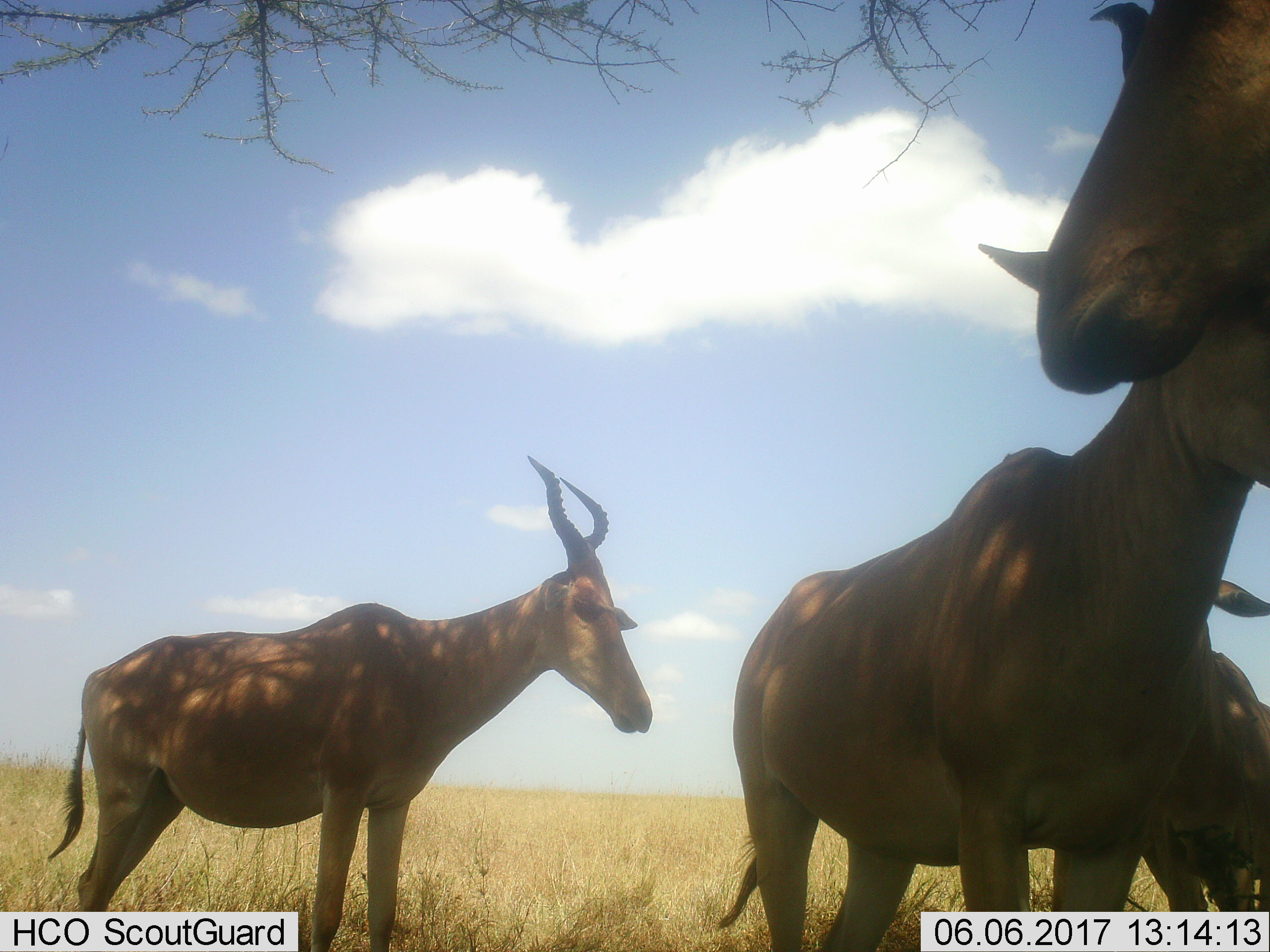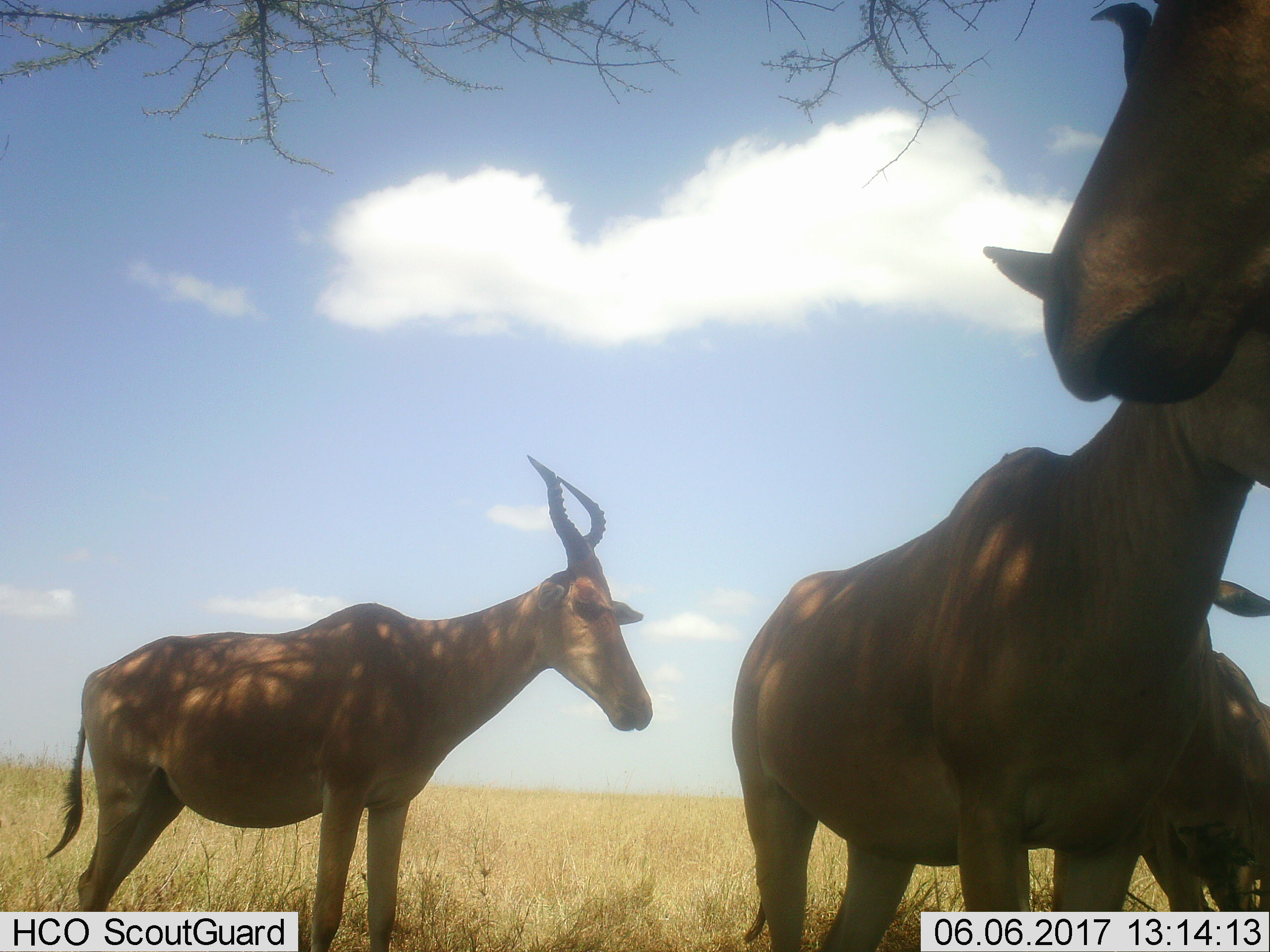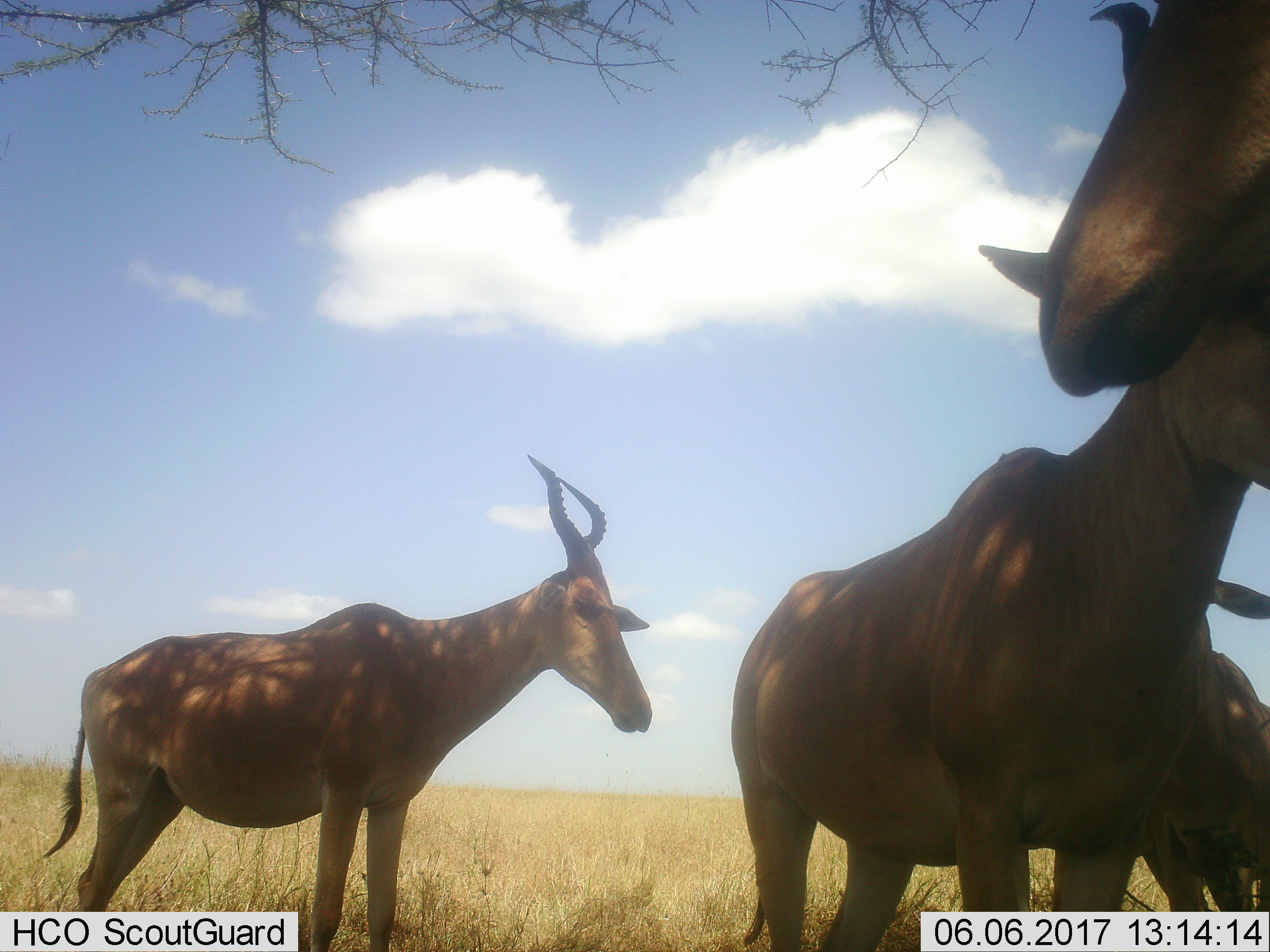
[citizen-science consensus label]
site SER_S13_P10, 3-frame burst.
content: unidentified animal